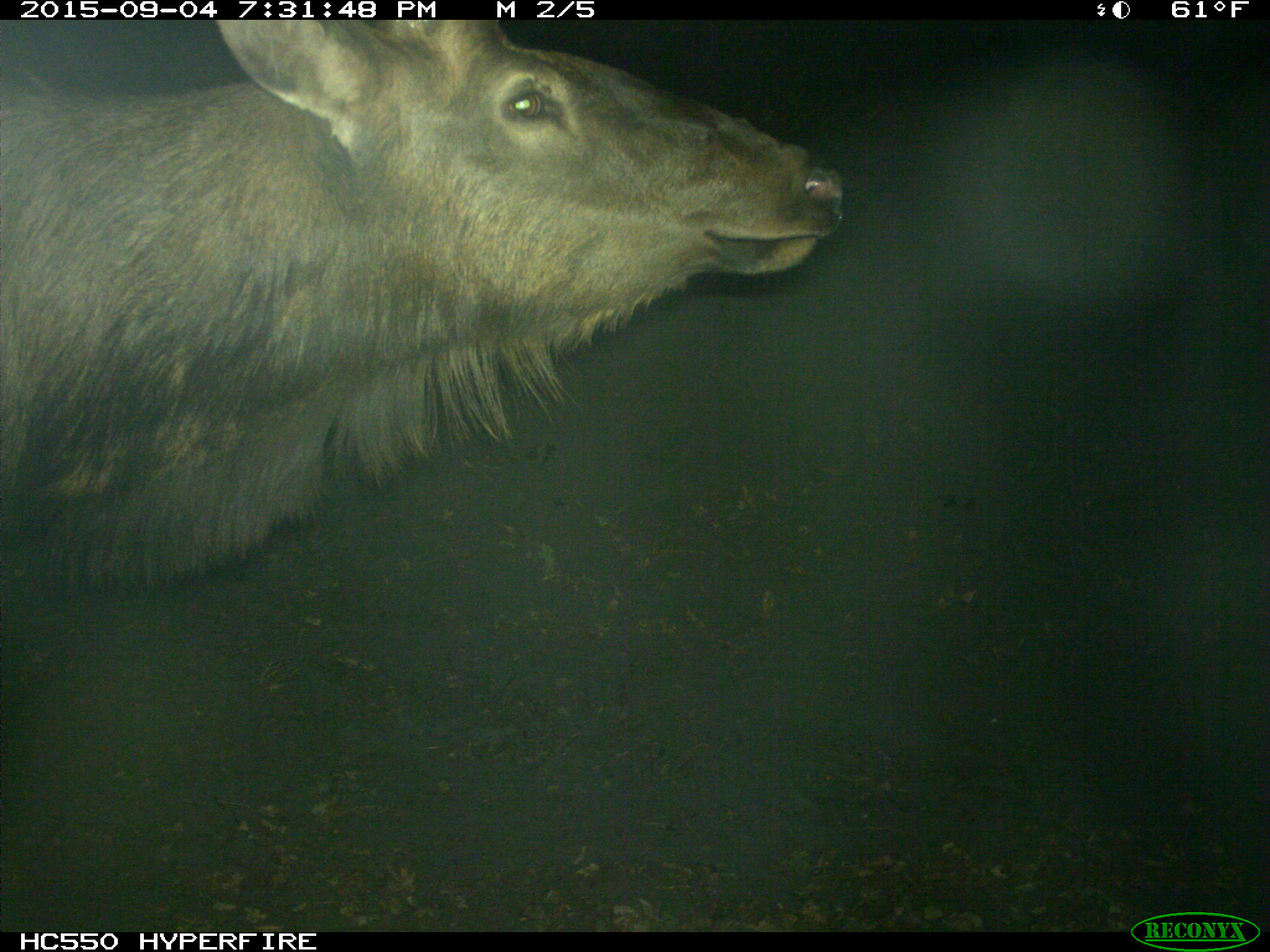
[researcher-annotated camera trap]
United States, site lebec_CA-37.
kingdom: Animalia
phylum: Chordata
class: Mammalia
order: Artiodactyla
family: Cervidae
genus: Cervus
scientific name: Cervus canadensis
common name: elk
Cervus canadensis (elk).